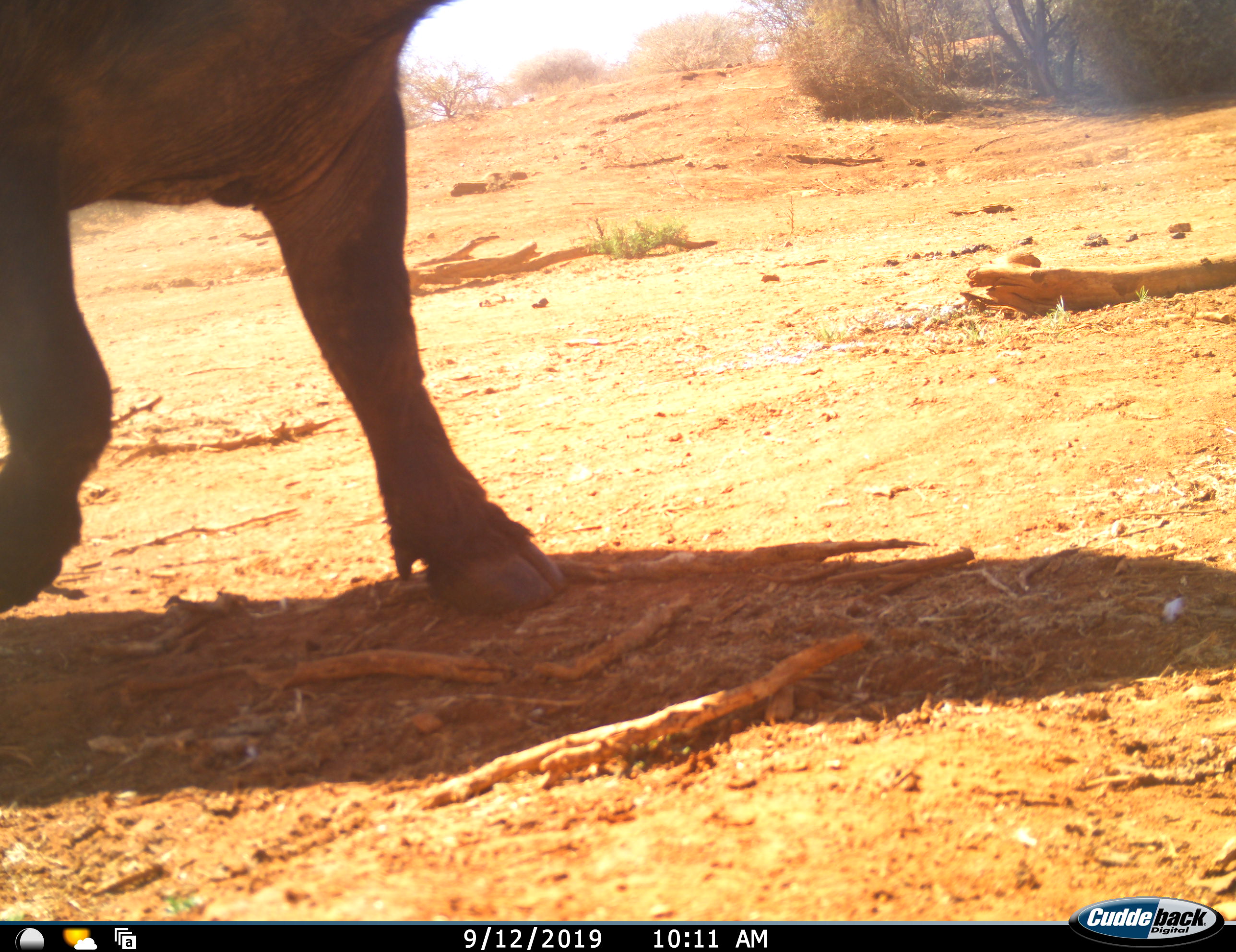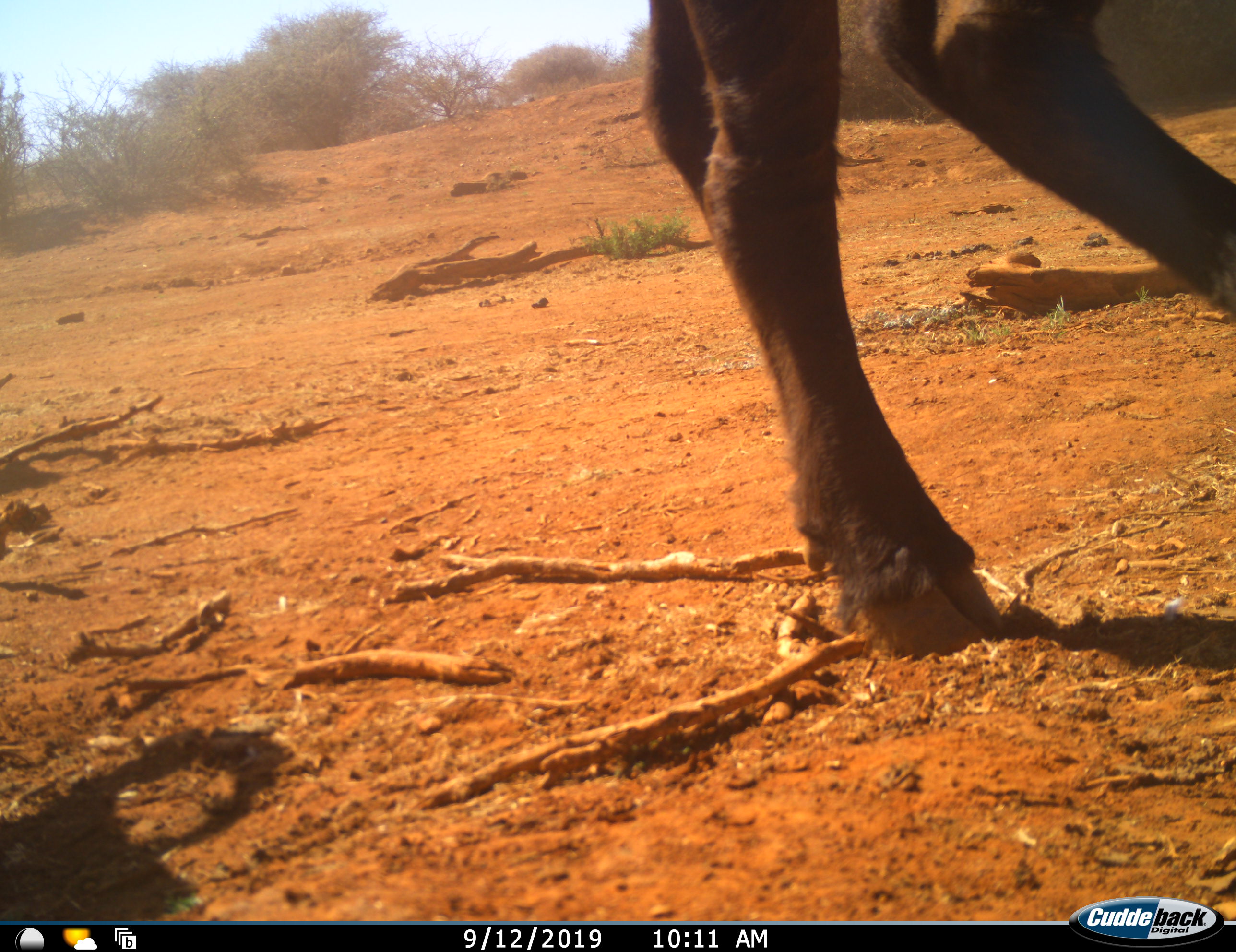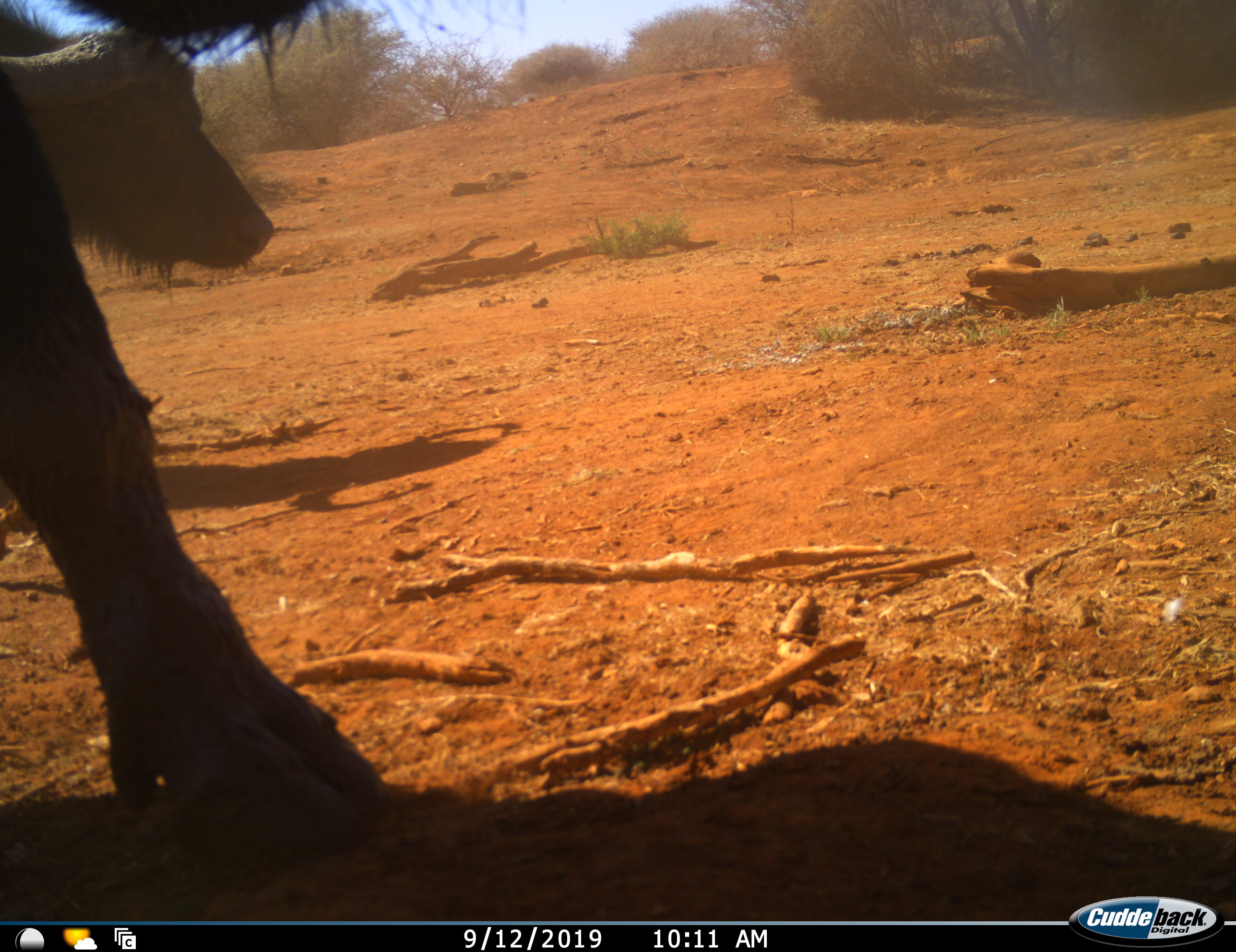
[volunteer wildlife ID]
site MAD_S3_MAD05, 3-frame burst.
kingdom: Animalia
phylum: Chordata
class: Mammalia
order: Artiodactyla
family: Bovidae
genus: Syncerus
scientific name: Syncerus caffer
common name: african buffalo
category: buffalo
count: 1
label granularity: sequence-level